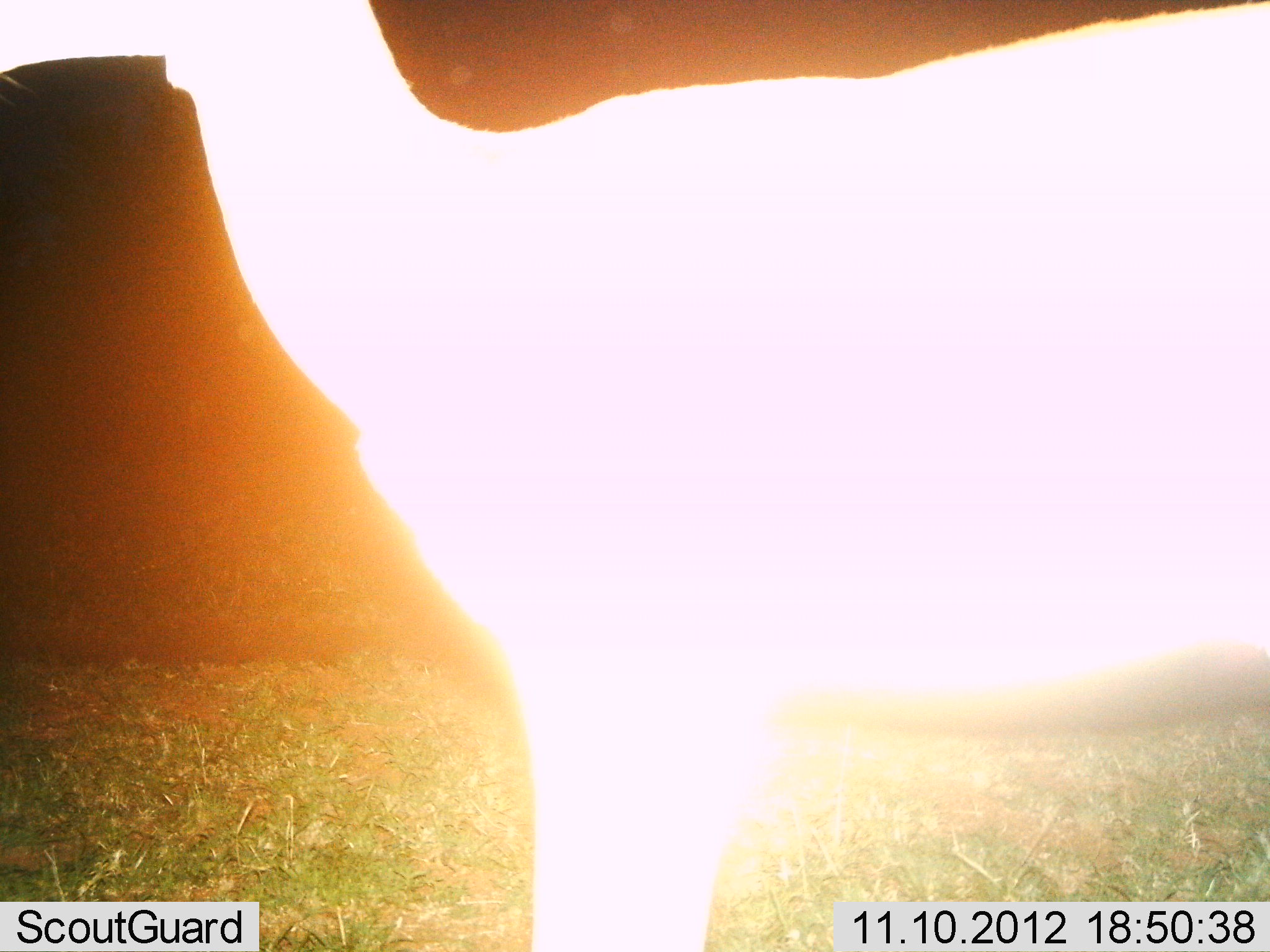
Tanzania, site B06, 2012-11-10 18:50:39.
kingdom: Animalia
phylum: Chordata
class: Mammalia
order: Artiodactyla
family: Bovidae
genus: Aepyceros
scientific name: Aepyceros melampus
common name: impala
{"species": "impala (Aepyceros melampus)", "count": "1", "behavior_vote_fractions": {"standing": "100%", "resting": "0%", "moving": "0%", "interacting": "0%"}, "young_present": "0%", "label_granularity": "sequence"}